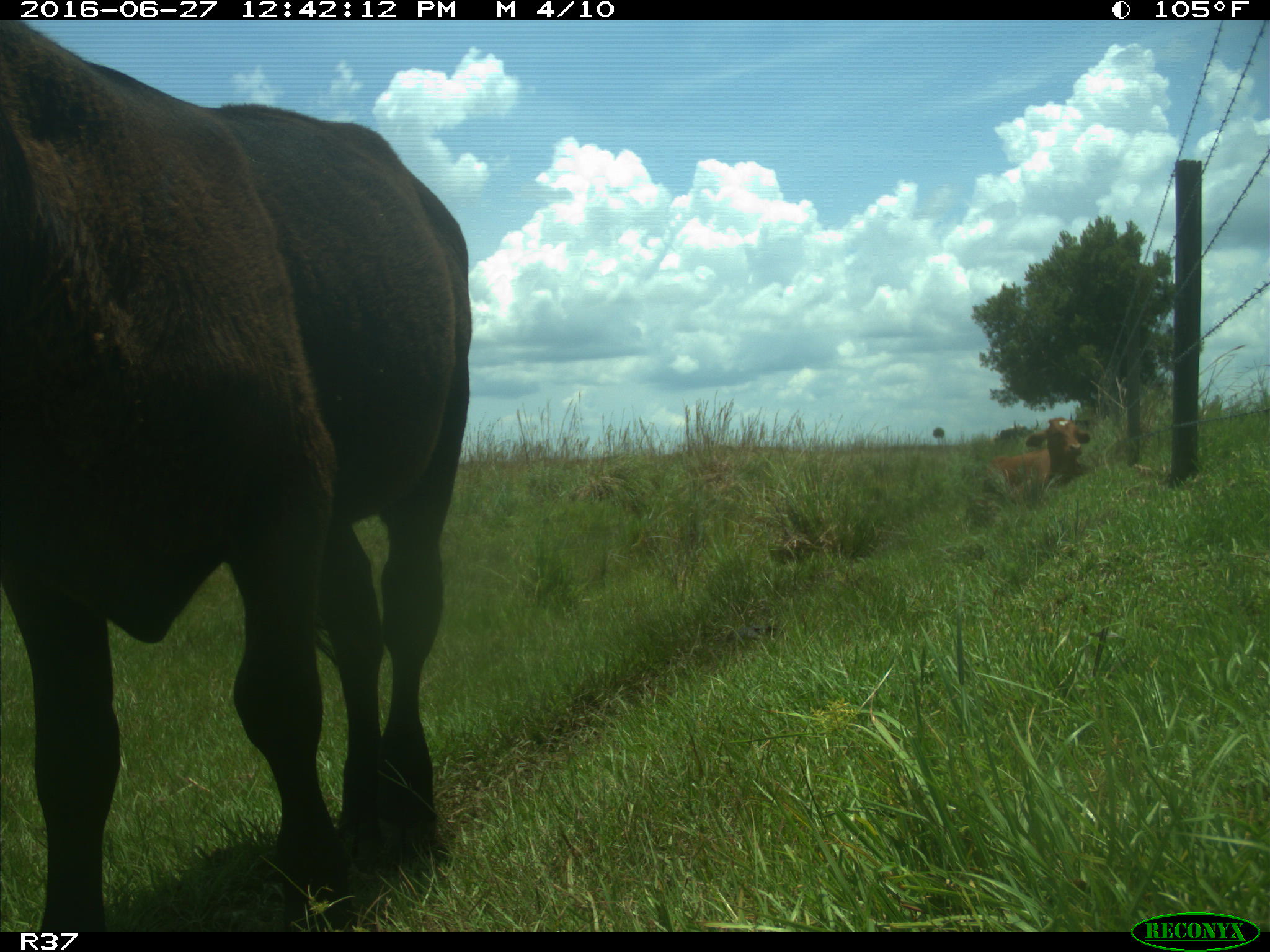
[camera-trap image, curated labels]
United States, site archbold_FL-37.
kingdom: Animalia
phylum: Chordata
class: Mammalia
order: Artiodactyla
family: Bovidae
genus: Bos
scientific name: Bos taurus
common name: domestic cow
Bos taurus (domestic cow).